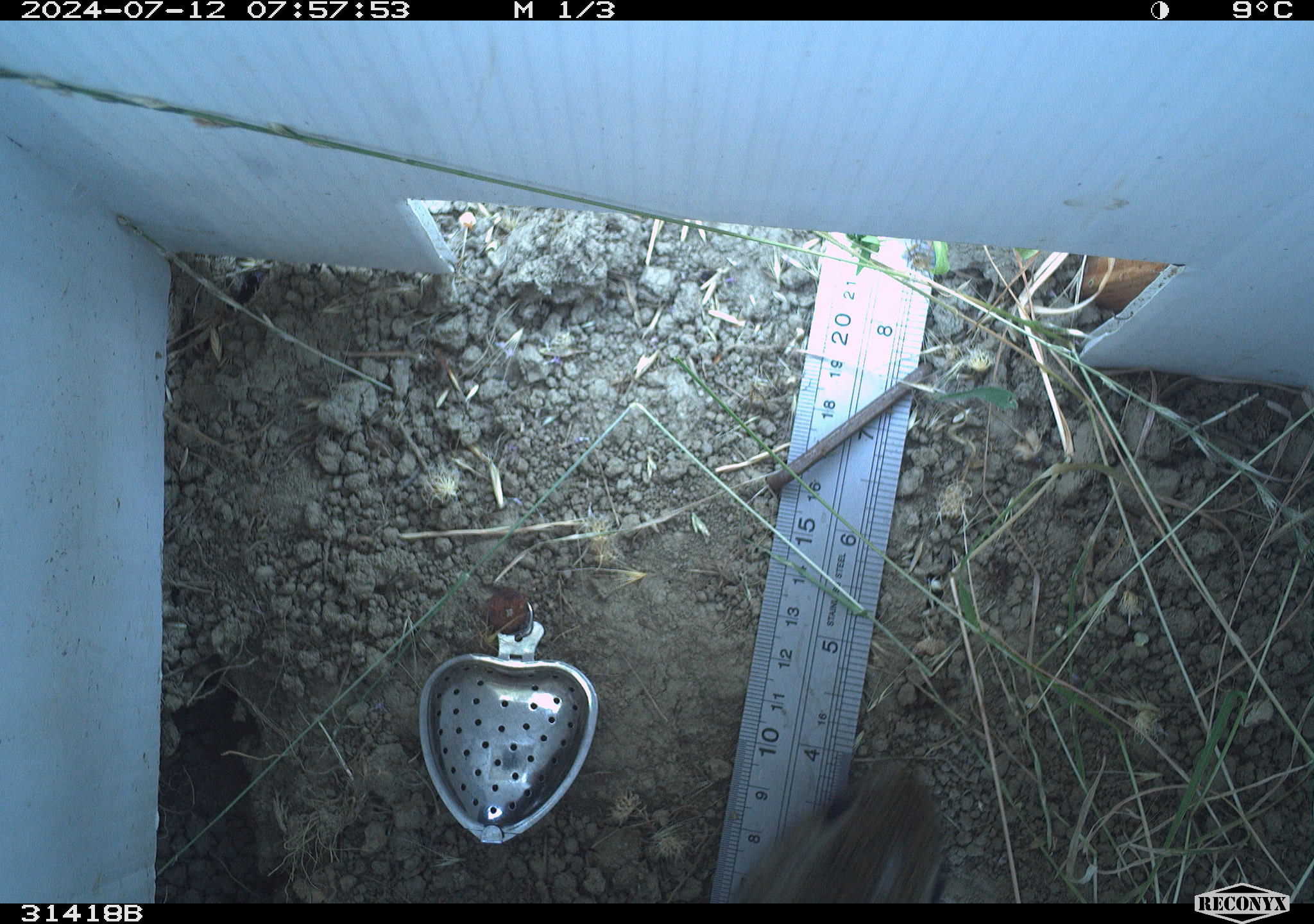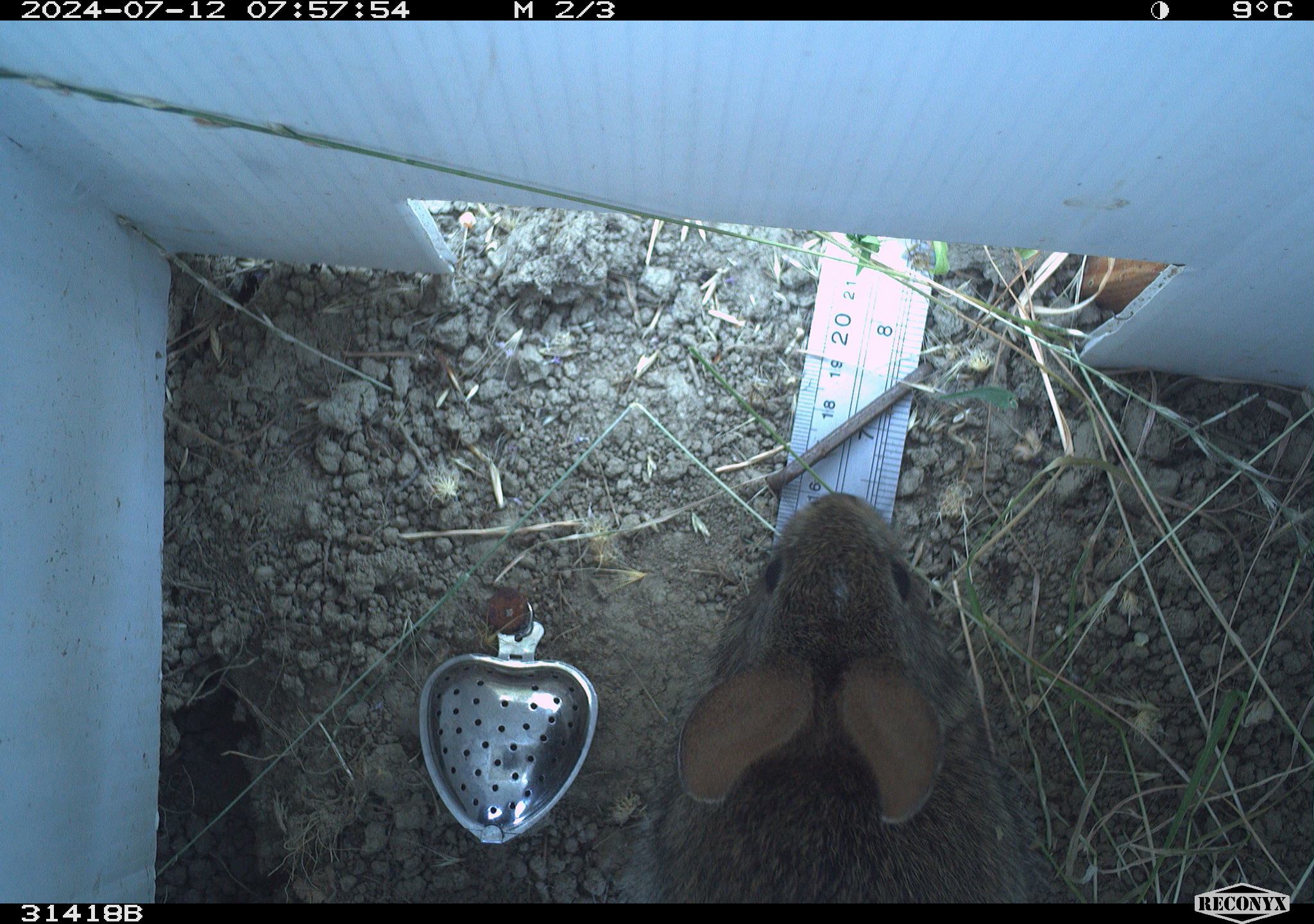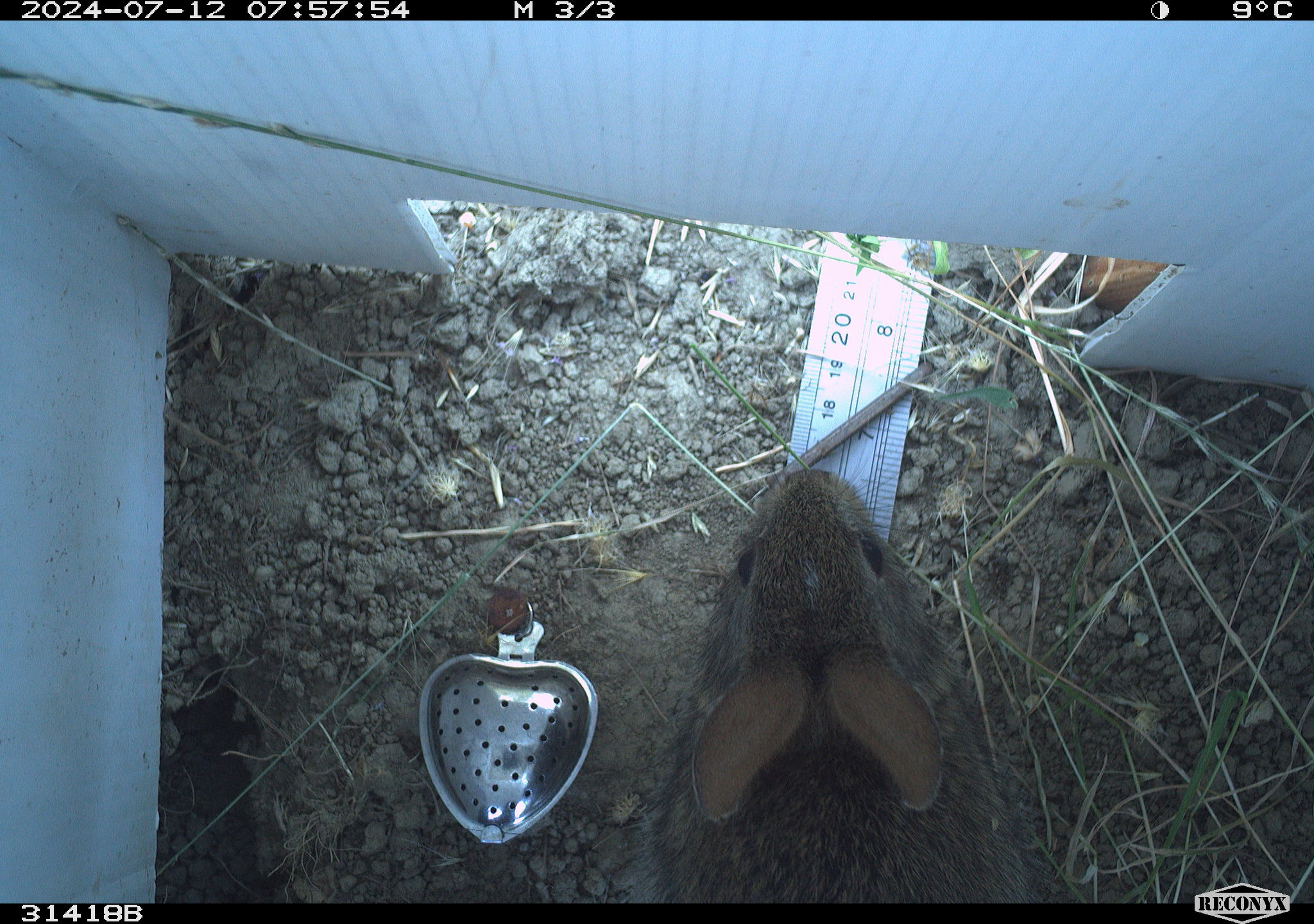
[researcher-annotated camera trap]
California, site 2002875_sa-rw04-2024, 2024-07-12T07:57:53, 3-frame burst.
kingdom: Animalia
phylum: Chordata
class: Mammalia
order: Lagomorpha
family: Leporidae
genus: Sylvilagus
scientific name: Sylvilagus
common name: cottontail rabbits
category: sylvilagus species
Sylvilagus species (cottontail rabbits) (Sylvilagus).